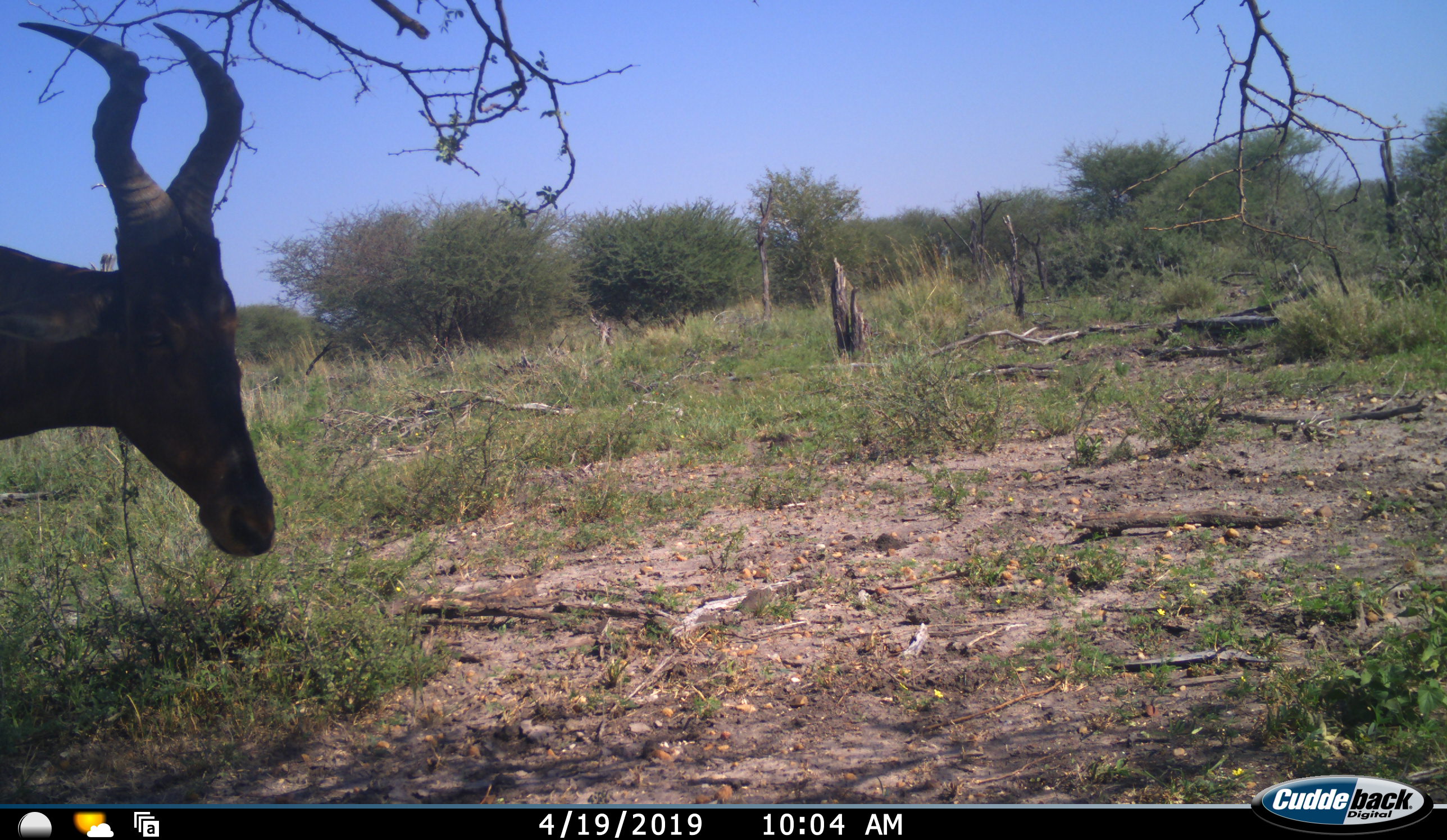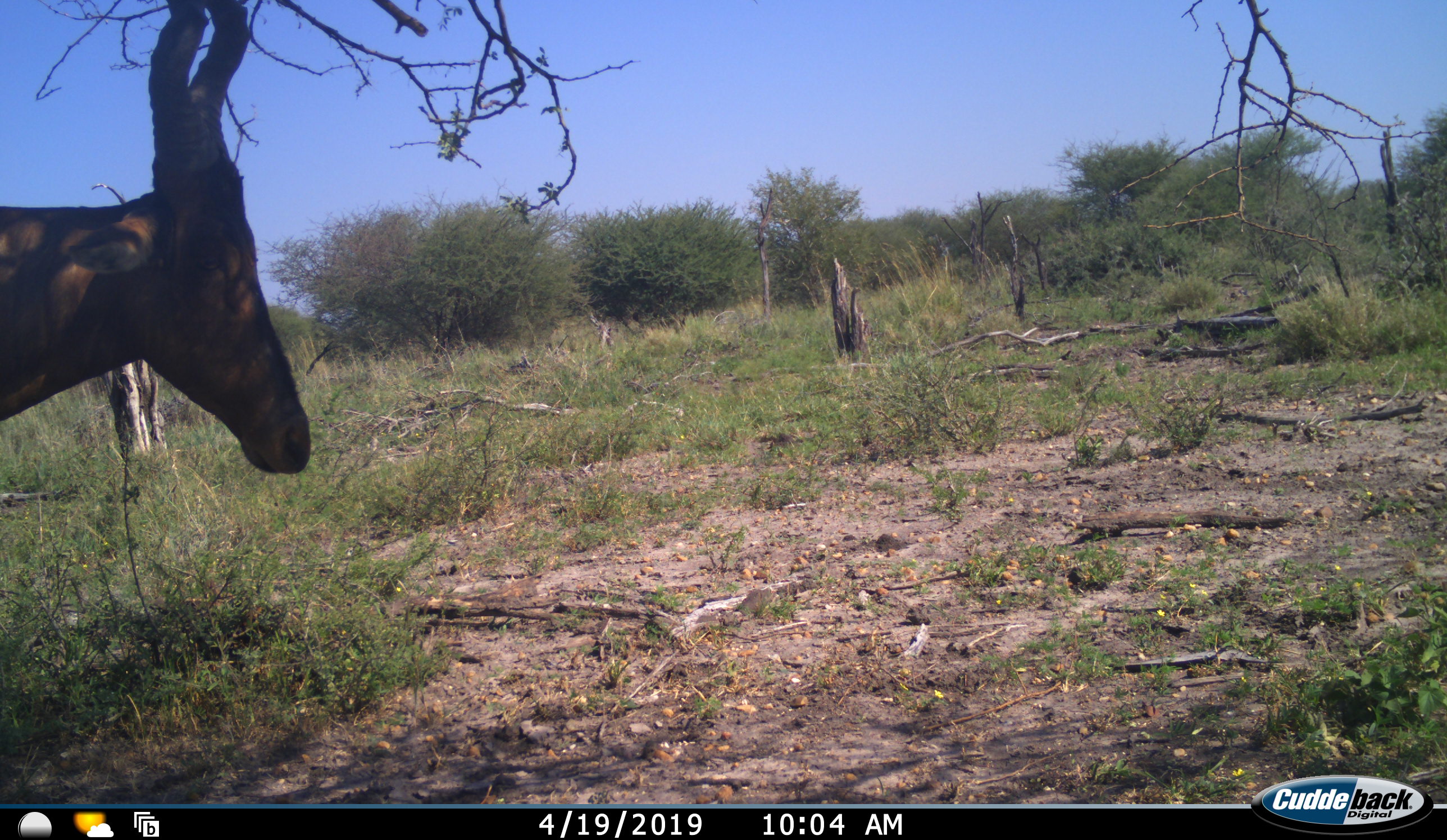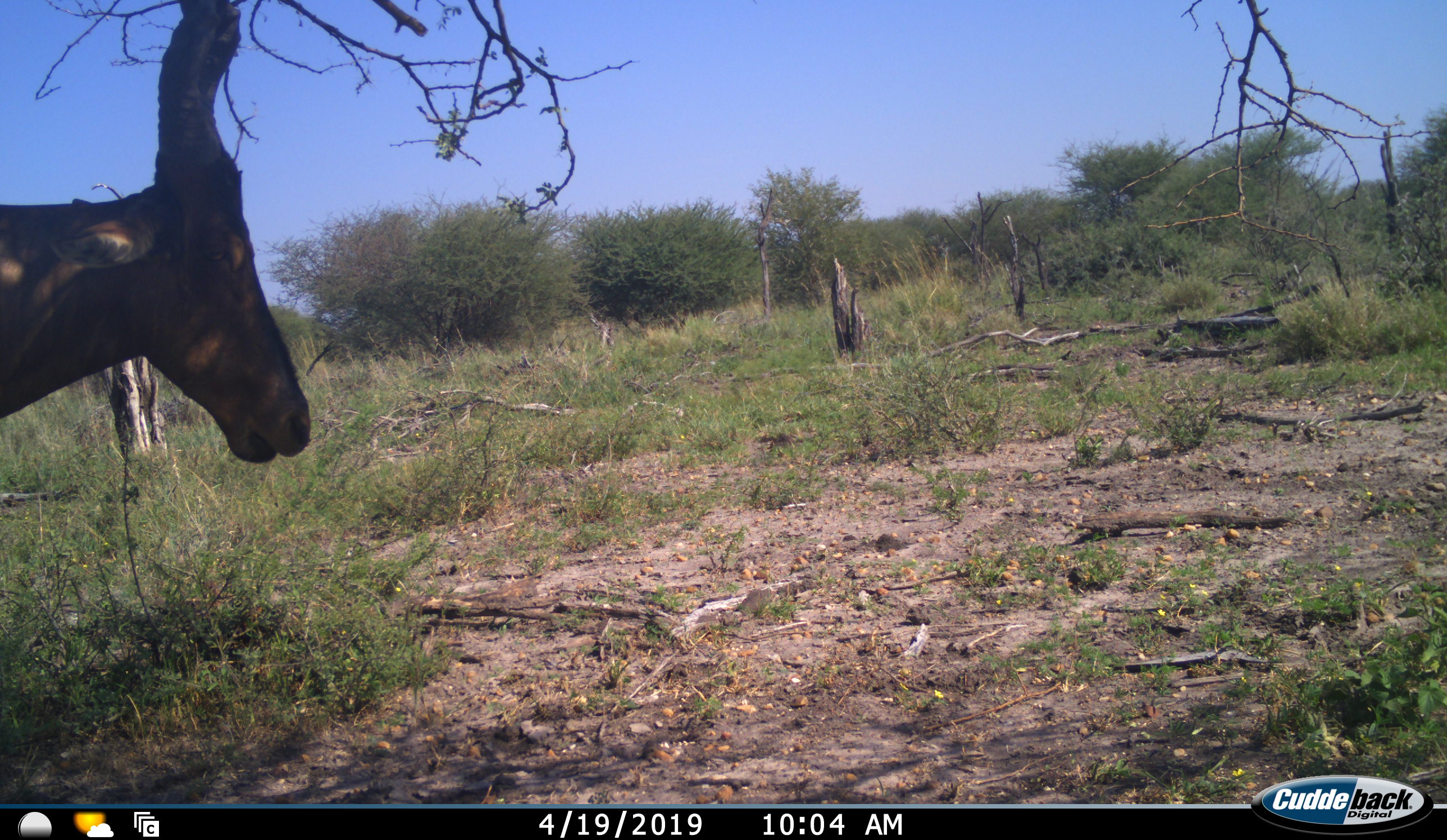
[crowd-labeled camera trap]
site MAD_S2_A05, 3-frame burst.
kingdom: Animalia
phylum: Chordata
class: Mammalia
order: Artiodactyla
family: Bovidae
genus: Alcelaphus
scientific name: Alcelaphus buselaphus caama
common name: red hartebeest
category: hartebeestred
Hartebeestred (red hartebeest) (Alcelaphus buselaphus caama), count 1. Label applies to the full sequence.